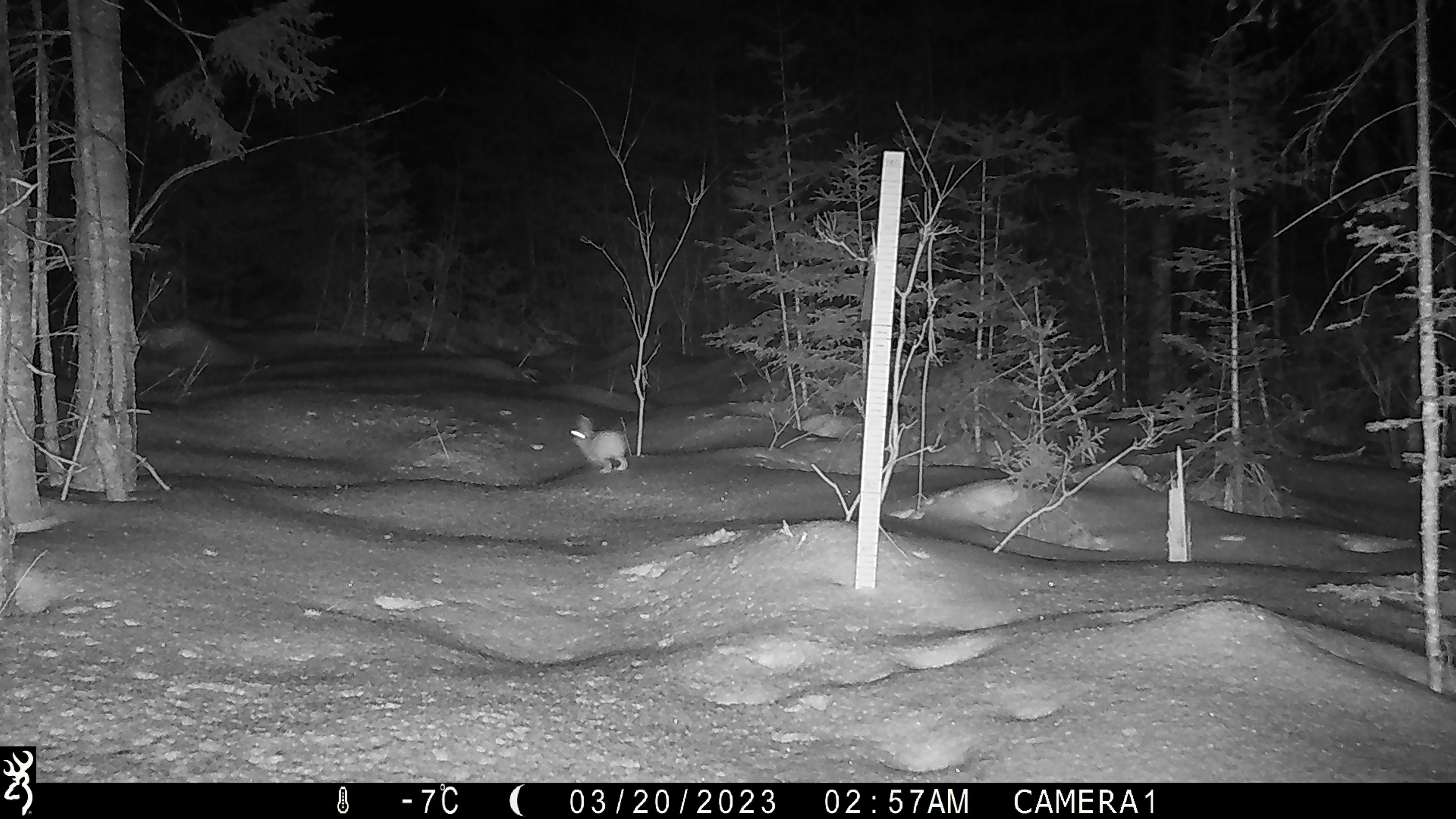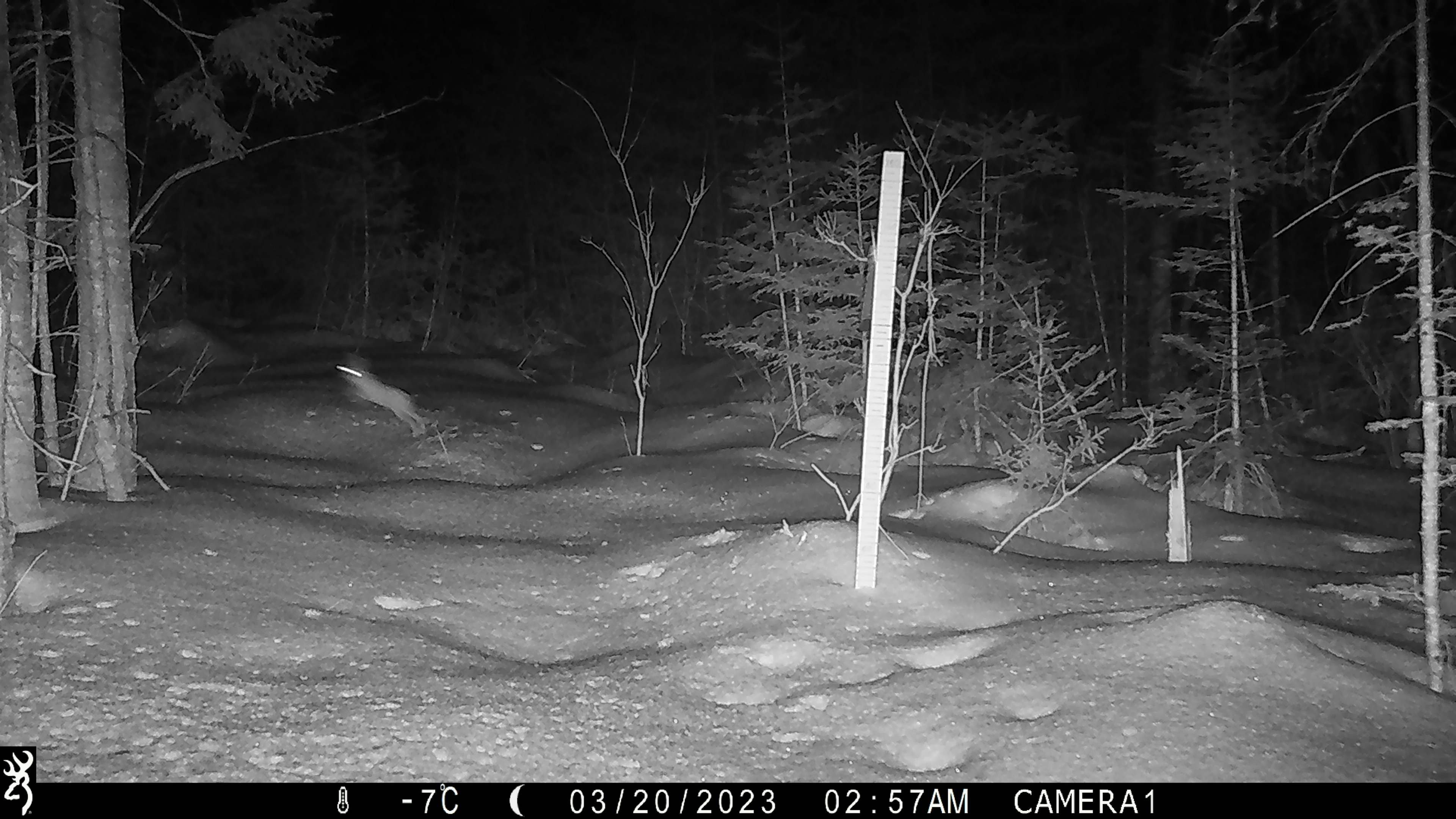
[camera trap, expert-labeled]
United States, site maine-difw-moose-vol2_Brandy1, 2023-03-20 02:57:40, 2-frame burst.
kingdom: Animalia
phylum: Chordata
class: Mammalia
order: Lagomorpha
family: Leporidae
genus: Lepus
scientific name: Lepus americanus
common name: snowshoe hare